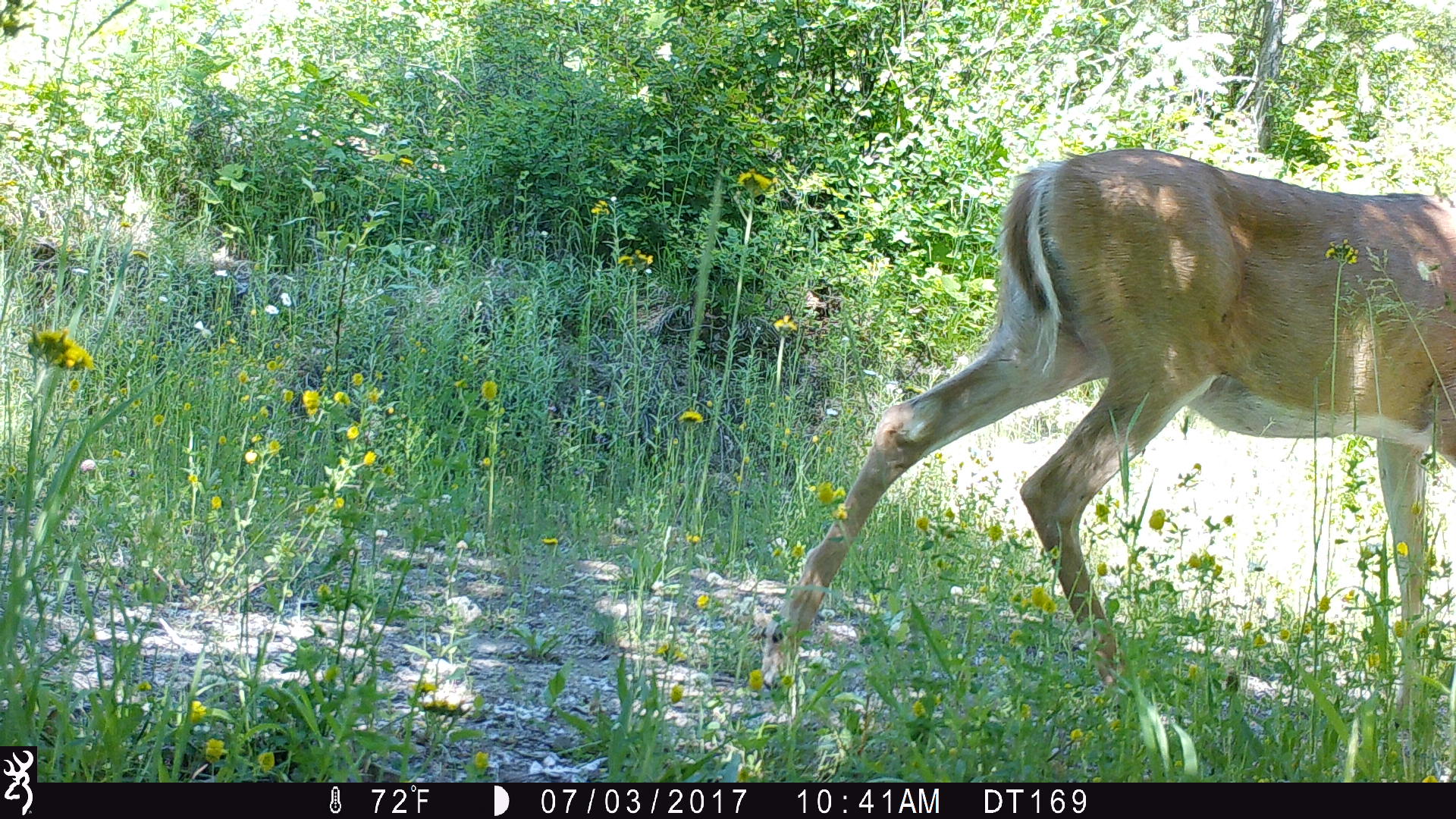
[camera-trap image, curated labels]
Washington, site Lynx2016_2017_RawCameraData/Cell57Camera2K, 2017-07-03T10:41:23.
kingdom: Animalia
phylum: Chordata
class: Mammalia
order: Artiodactyla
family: Cervidae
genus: Odocoileus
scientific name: Odocoileus virginianus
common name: white-tailed deer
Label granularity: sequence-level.